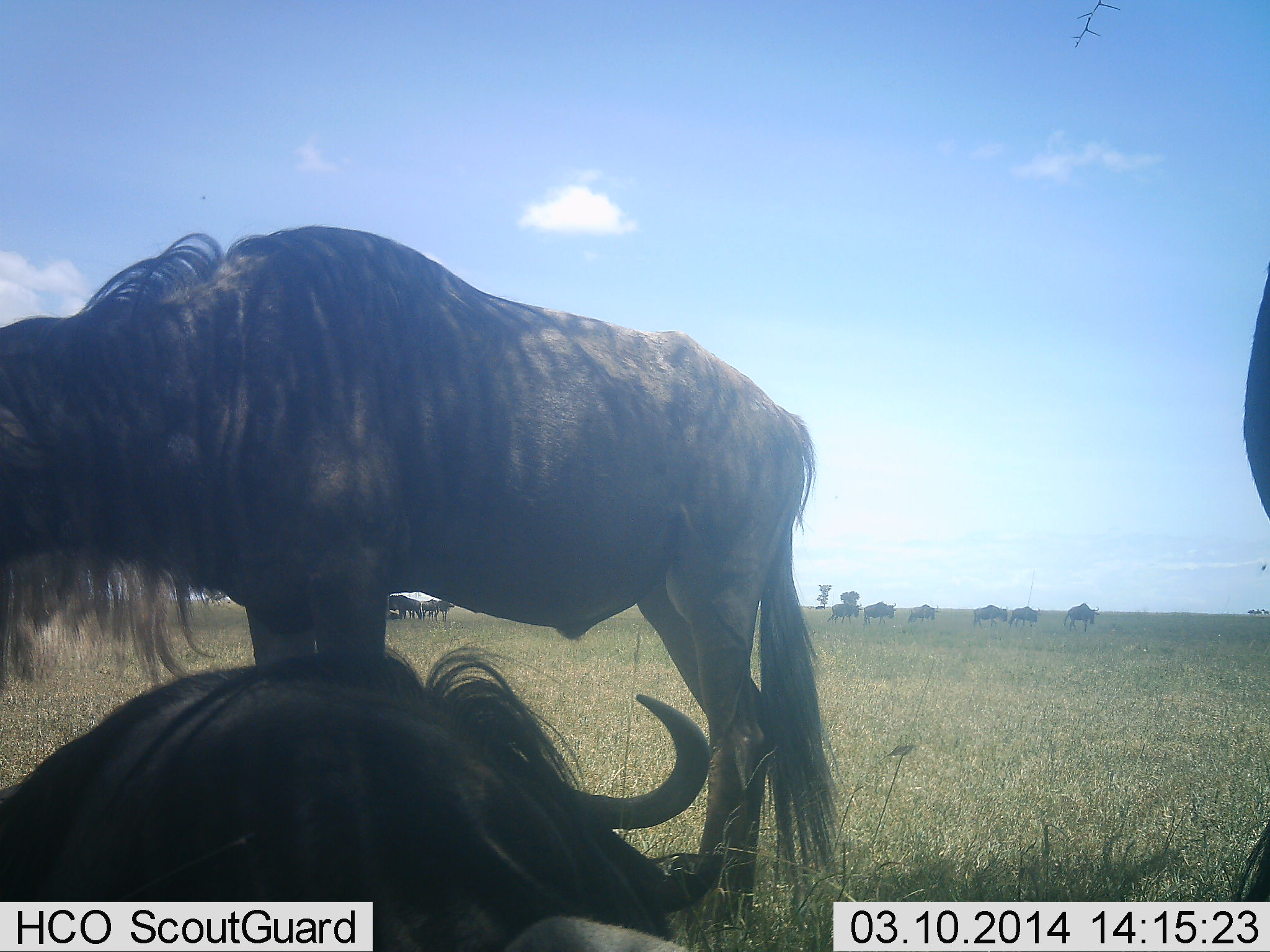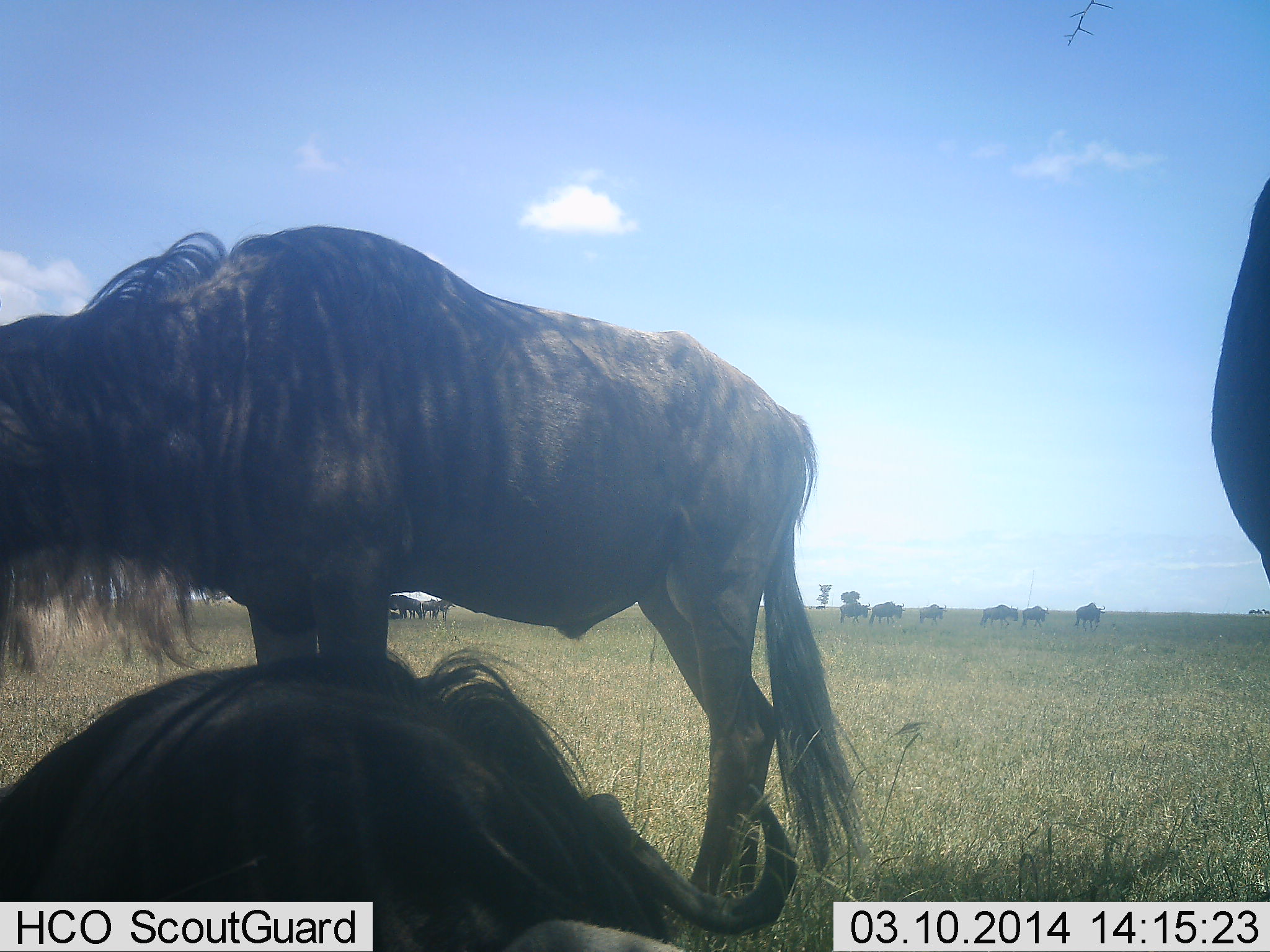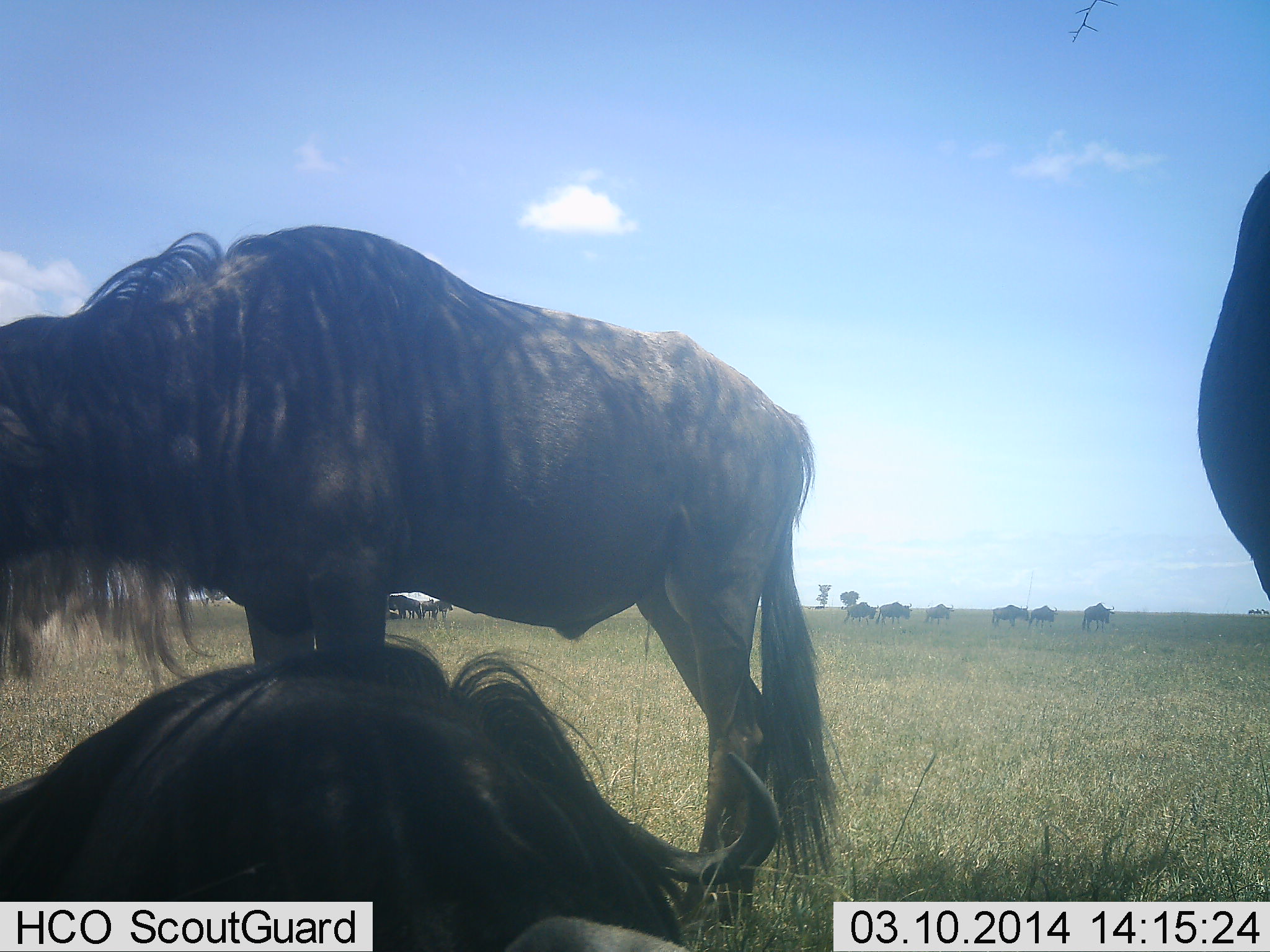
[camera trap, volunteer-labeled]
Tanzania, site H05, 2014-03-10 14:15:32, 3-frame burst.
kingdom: Animalia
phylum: Chordata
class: Mammalia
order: Artiodactyla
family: Bovidae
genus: Connochaetes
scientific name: Connochaetes taurinus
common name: blue wildebeest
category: wildebeest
Wildebeest (blue wildebeest) (Connochaetes taurinus), count 11-50. Behavior (volunteer vote fractions): standing 72%, resting 88%, moving 48%, interacting 0%. Young present (vote fraction): 0%. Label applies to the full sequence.